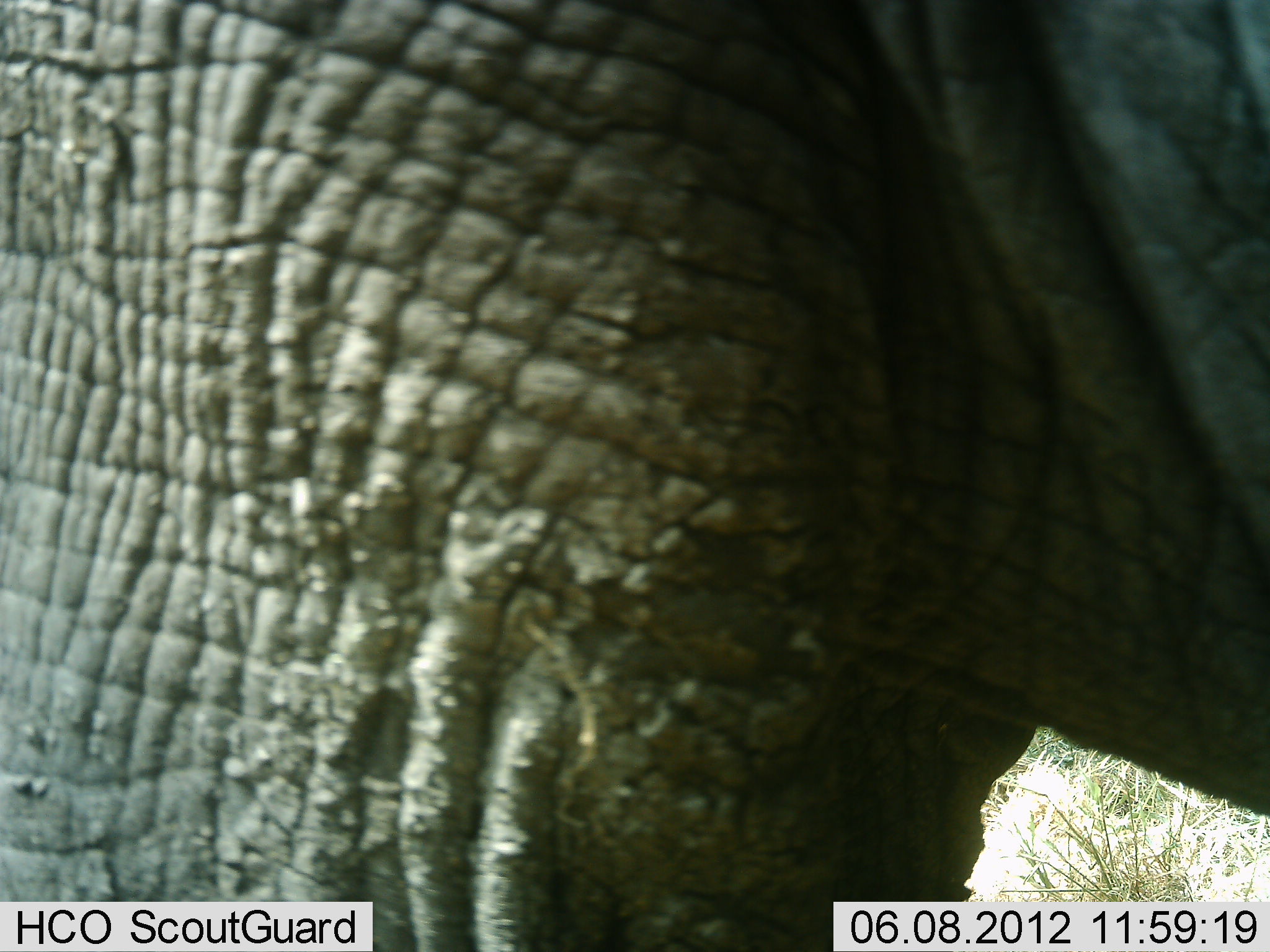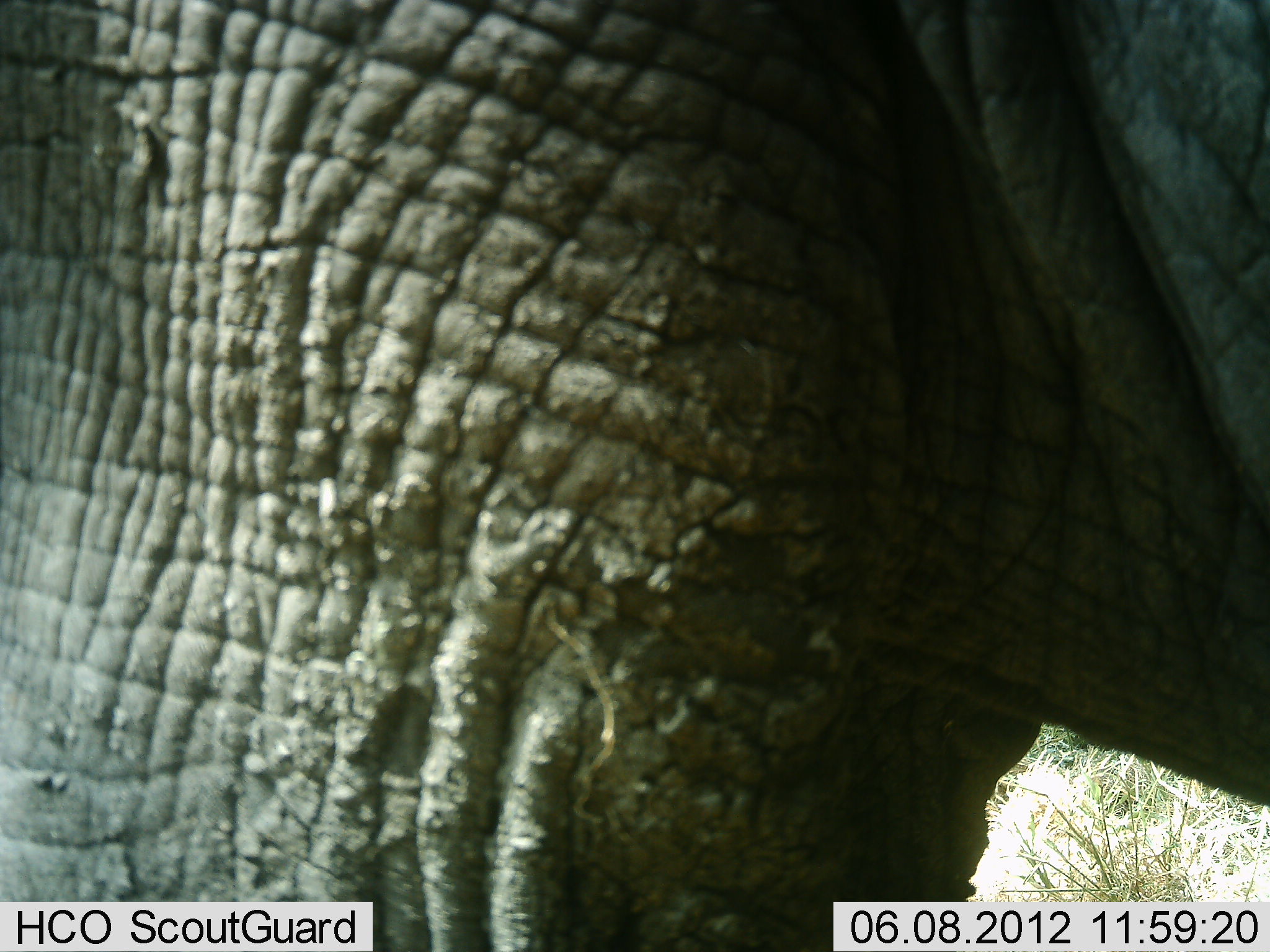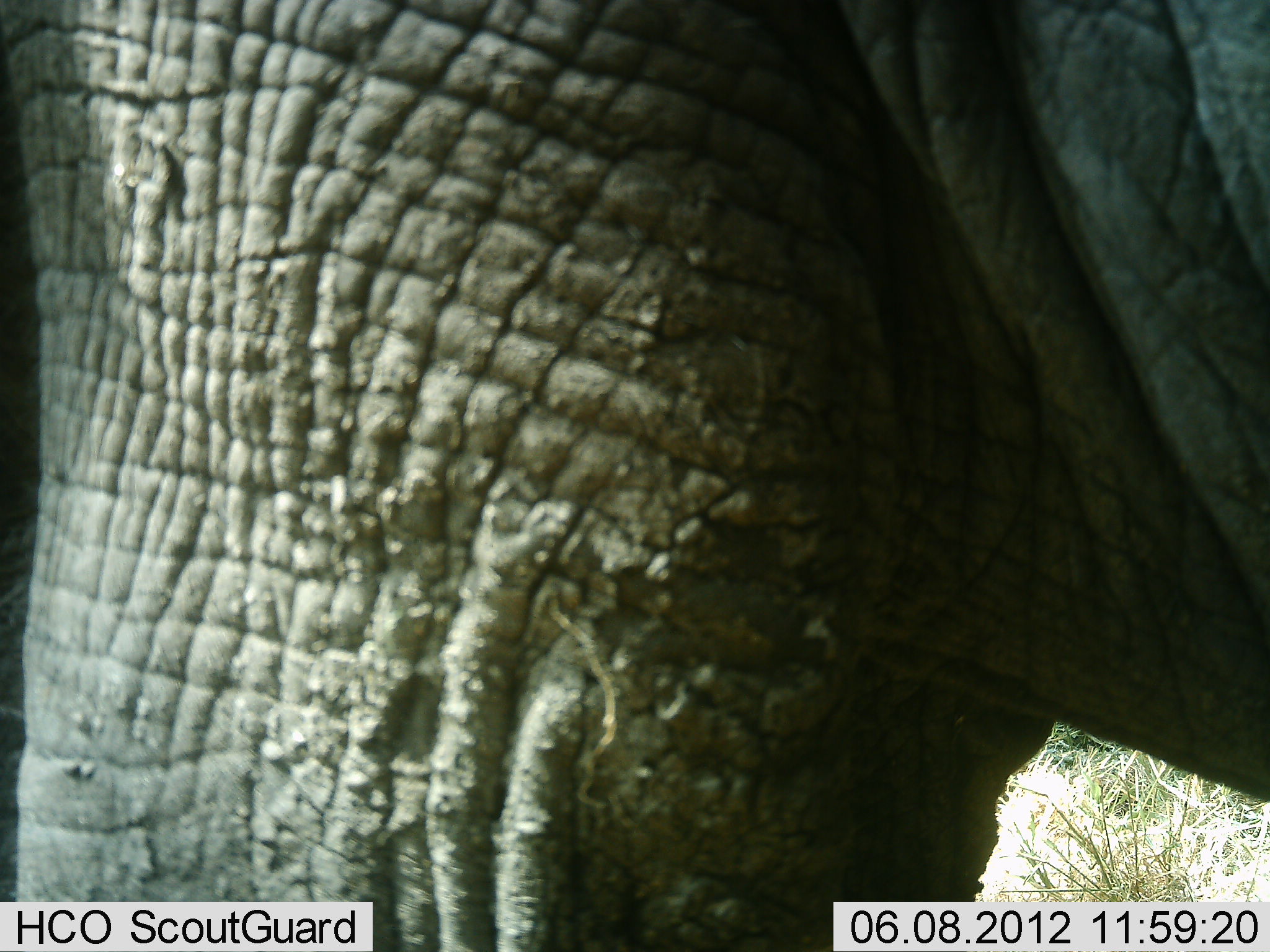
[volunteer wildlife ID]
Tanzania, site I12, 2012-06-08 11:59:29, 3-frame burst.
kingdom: Animalia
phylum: Chordata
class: Mammalia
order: Proboscidea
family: Elephantidae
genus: Loxodonta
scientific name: Loxodonta africana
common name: african bush elephant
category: elephant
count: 1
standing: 70%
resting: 0%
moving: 20%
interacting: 10%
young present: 0%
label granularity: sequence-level